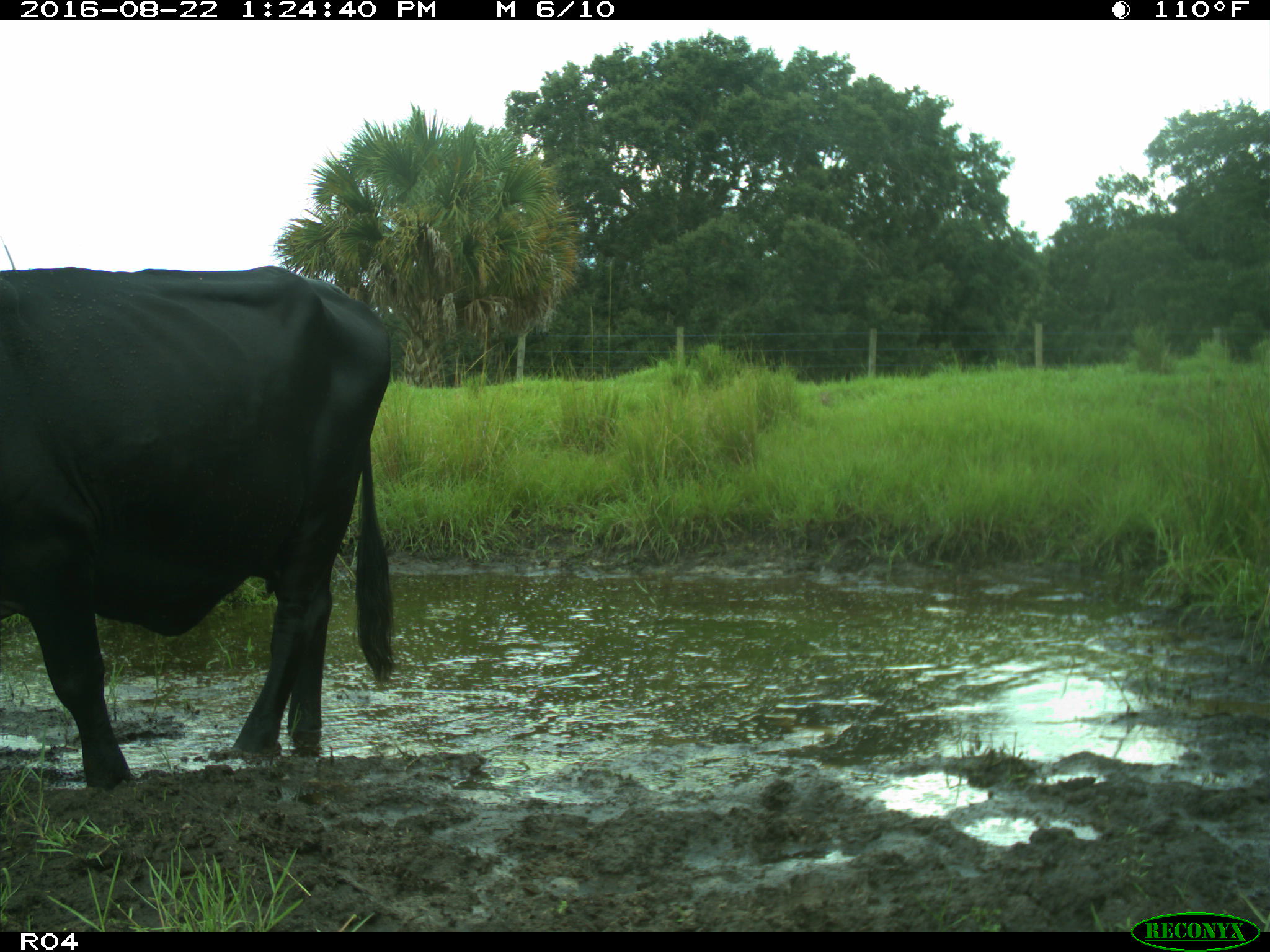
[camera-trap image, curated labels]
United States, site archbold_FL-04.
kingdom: Animalia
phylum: Chordata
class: Mammalia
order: Artiodactyla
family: Bovidae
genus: Bos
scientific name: Bos taurus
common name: domestic cow